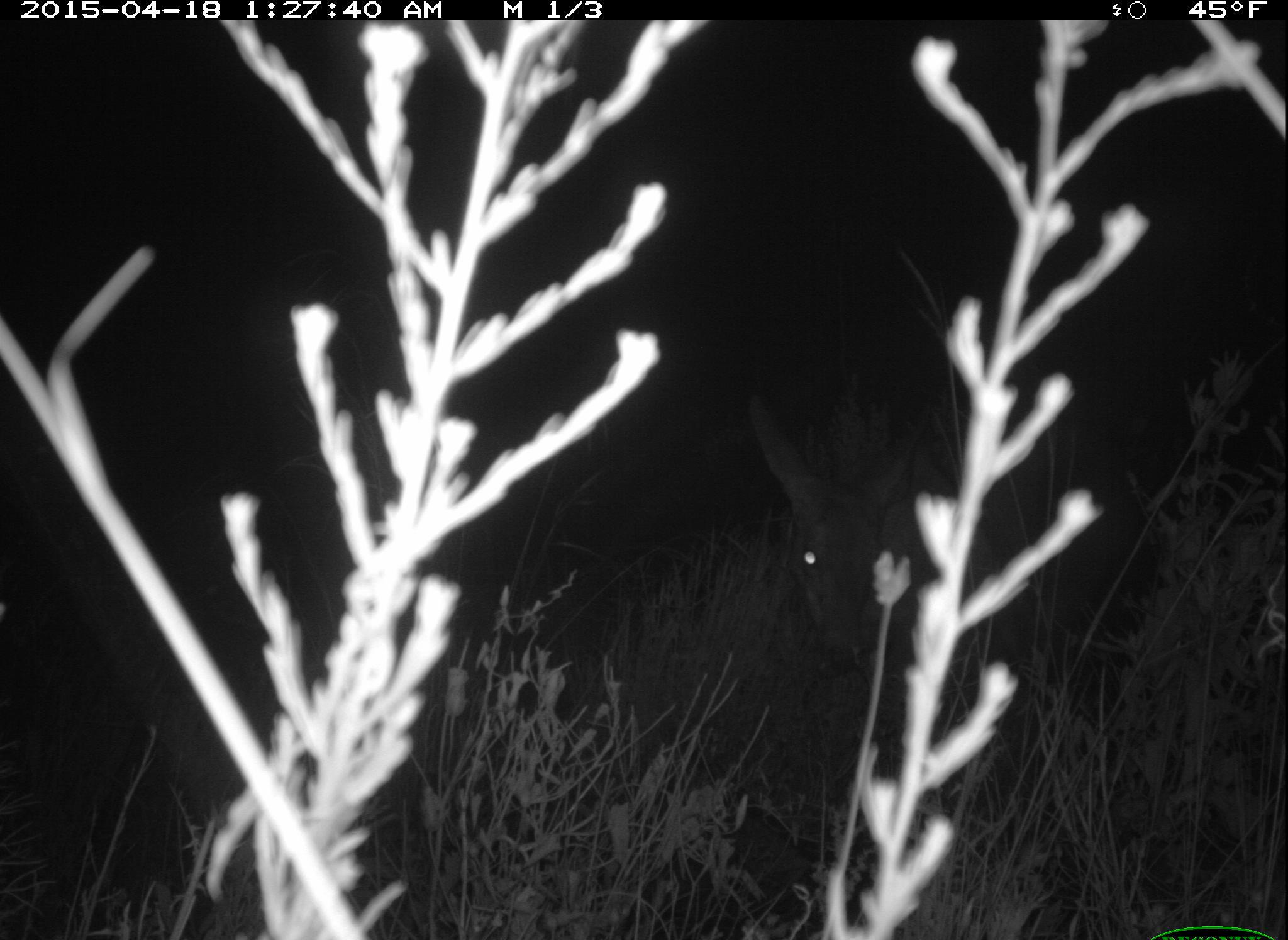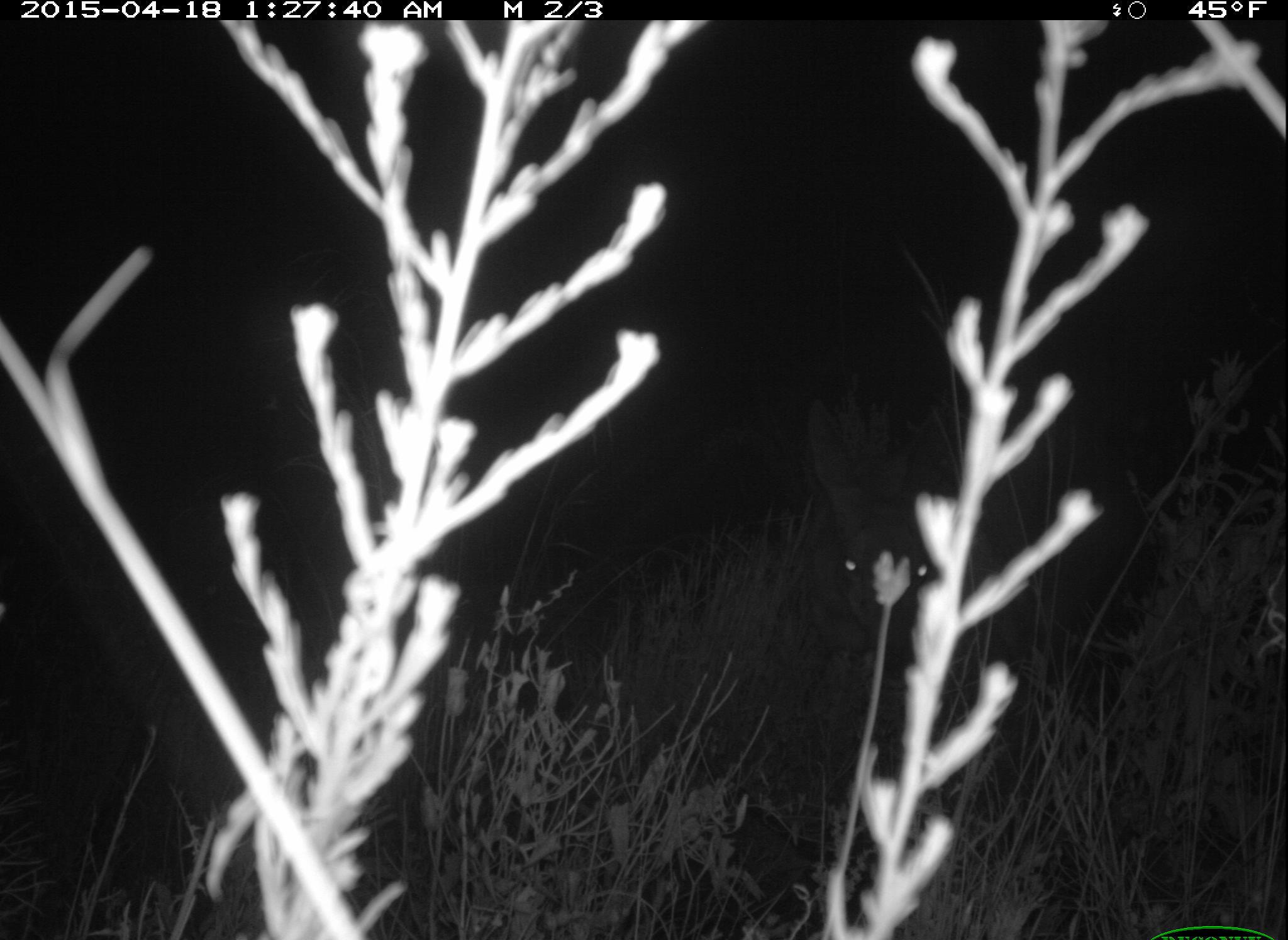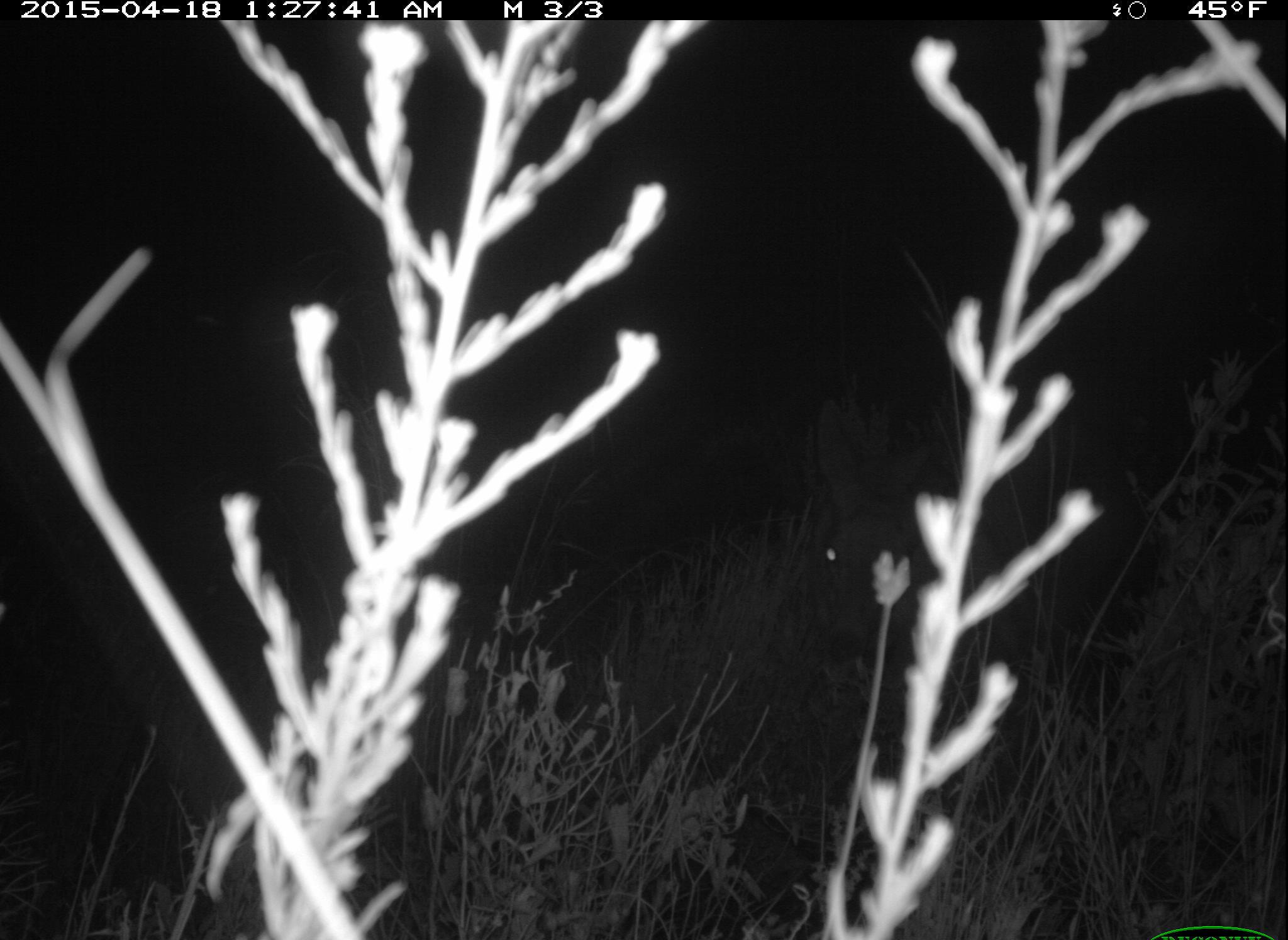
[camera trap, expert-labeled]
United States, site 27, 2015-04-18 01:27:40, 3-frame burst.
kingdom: Animalia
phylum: Chordata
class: Mammalia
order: Artiodactyla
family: Cervidae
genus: Odocoileus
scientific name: Odocoileus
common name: deer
Deer (Odocoileus).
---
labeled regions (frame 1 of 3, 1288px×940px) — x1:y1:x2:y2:
deer: 741:385:1093:734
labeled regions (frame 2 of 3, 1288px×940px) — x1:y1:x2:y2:
deer: 800:394:1118:720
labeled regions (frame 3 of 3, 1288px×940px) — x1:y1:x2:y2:
deer: 806:397:948:666